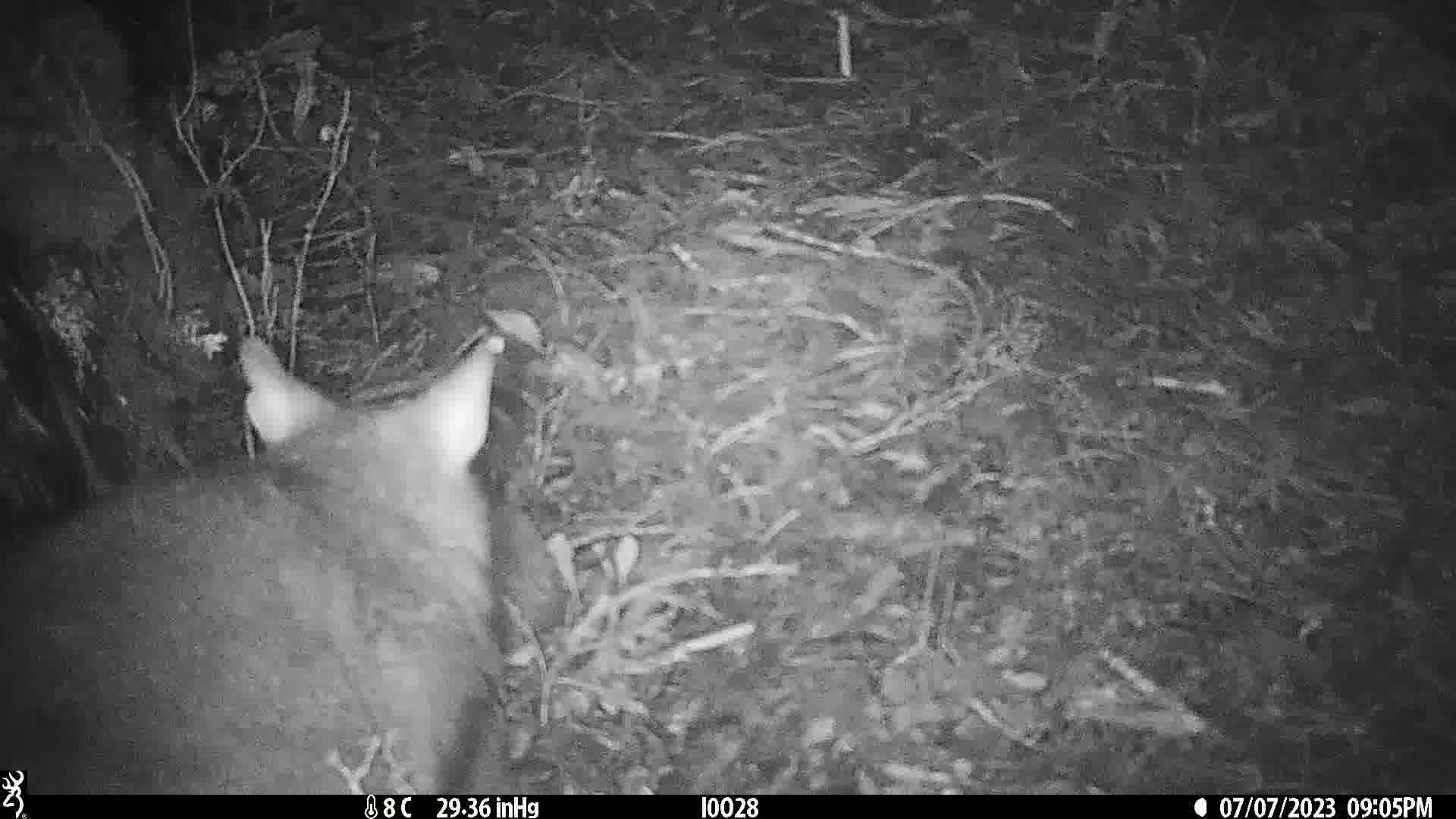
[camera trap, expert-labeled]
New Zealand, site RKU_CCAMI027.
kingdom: Animalia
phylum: Chordata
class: Mammalia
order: Diprotodontia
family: Phalangeridae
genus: Trichosurus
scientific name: Trichosurus vulpecula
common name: common brushtail possum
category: possum